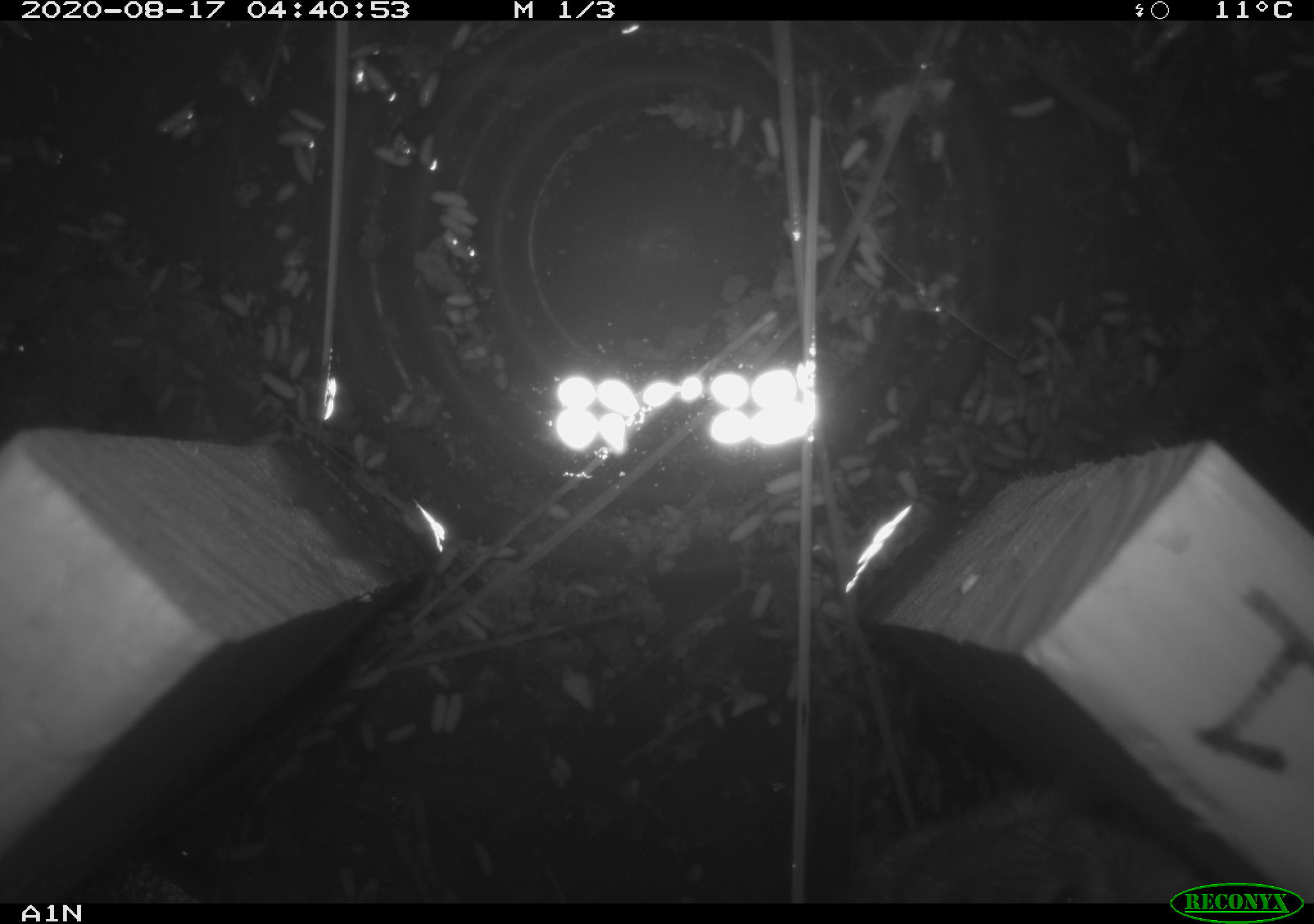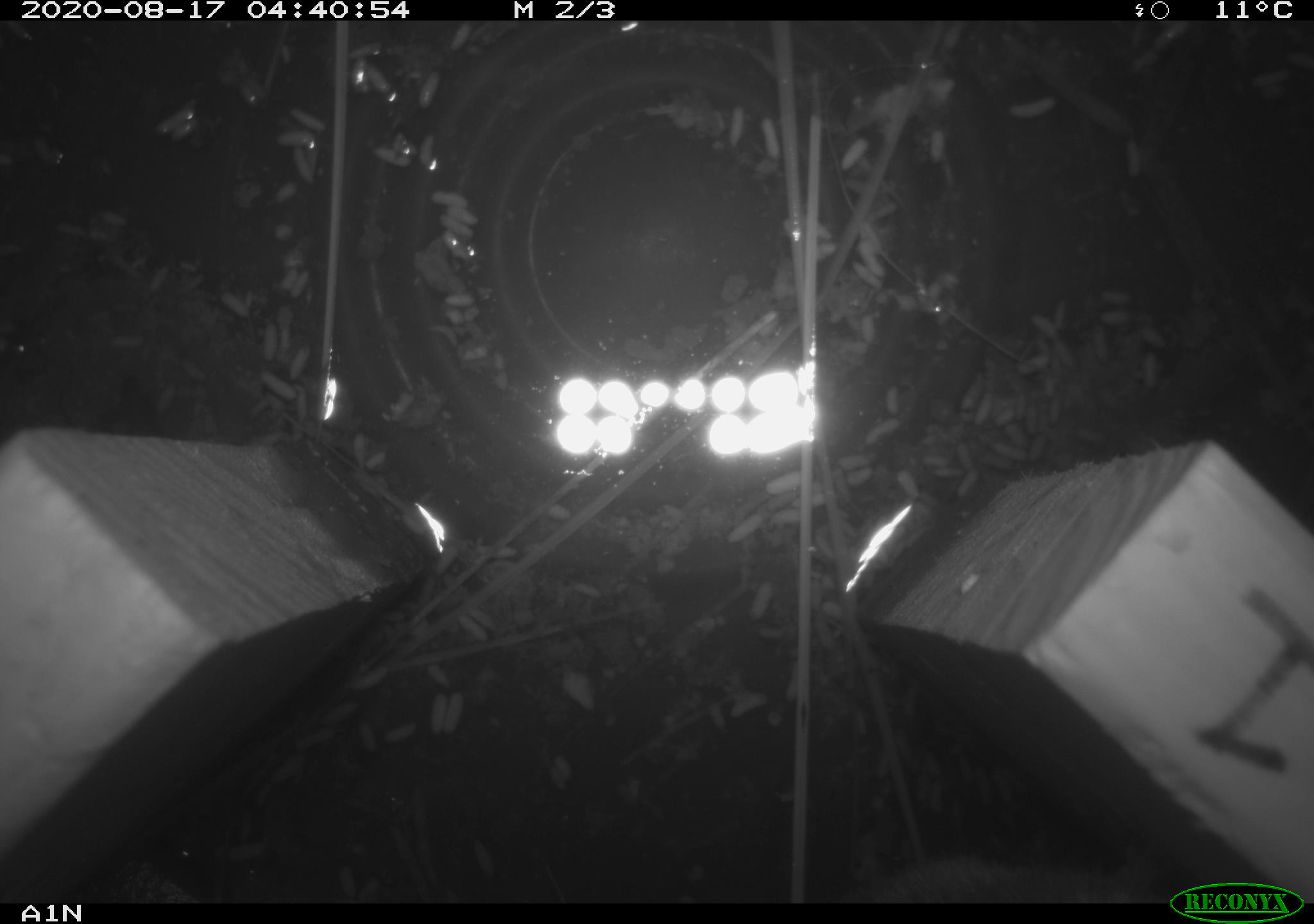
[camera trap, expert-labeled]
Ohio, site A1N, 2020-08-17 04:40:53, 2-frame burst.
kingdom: Animalia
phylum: Chordata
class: Mammalia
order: Rodentia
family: Cricetidae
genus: Microtus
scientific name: Microtus pennsylvanicus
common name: meadow vole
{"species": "meadow vole (Microtus pennsylvanicus)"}